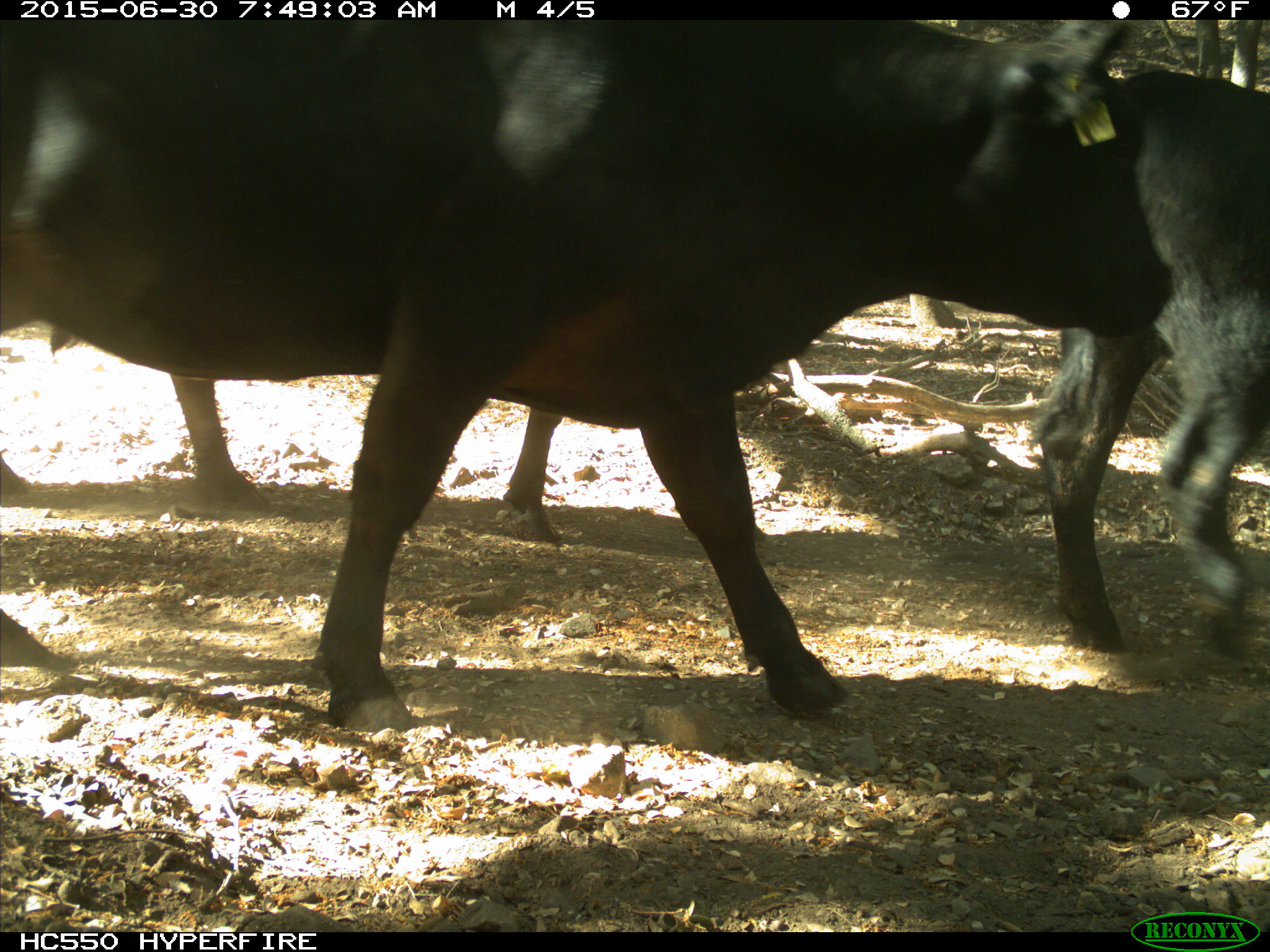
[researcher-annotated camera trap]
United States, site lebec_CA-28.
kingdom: Animalia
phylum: Chordata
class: Mammalia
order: Artiodactyla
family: Bovidae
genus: Bos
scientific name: Bos taurus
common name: domestic cow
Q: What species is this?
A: Bos taurus (domestic cow).